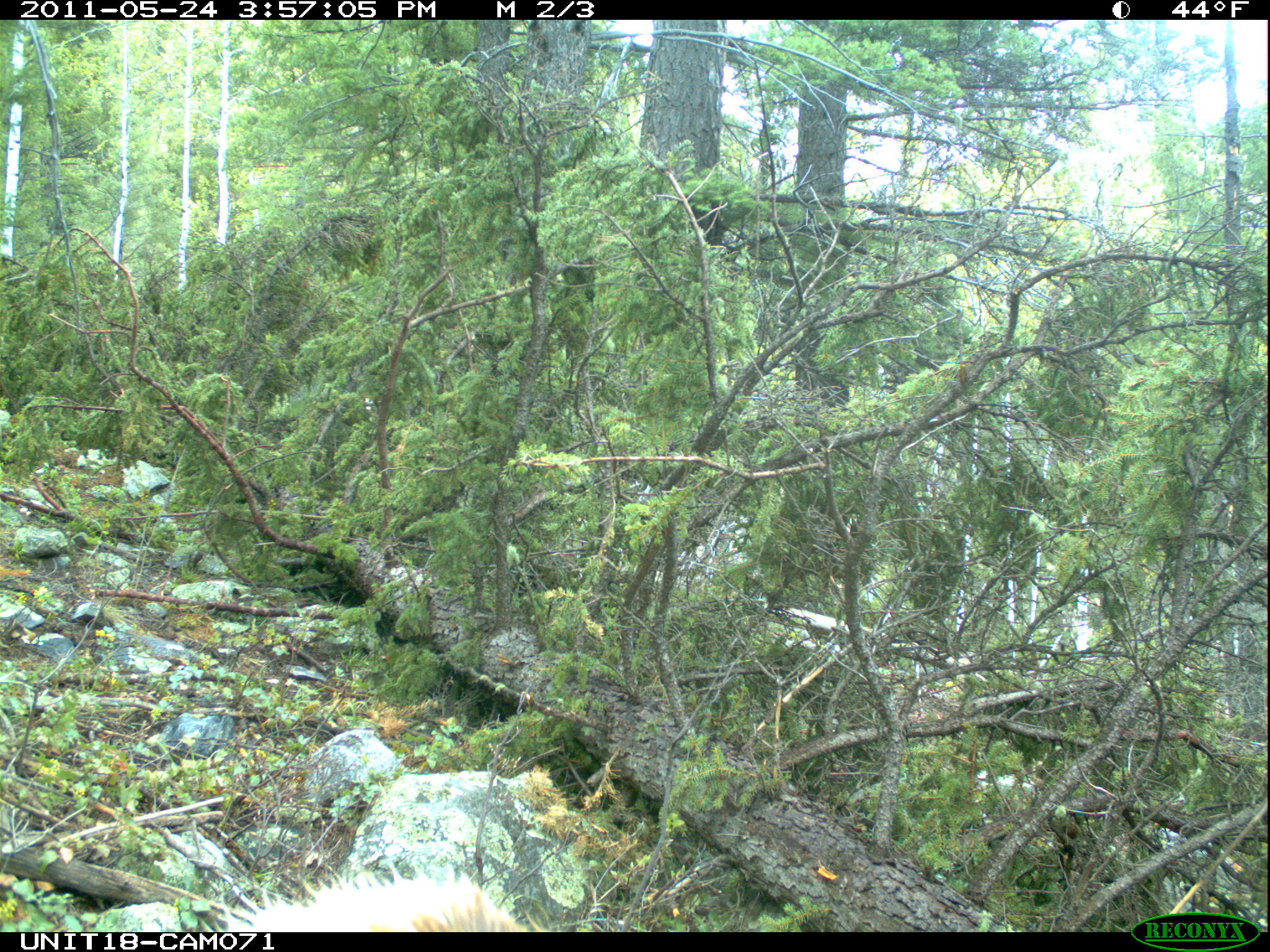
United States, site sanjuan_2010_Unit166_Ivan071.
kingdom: Animalia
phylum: Chordata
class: Mammalia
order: Artiodactyla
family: Cervidae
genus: Cervus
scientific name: Cervus elaphus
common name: red deer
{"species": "Cervus elaphus (red deer)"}